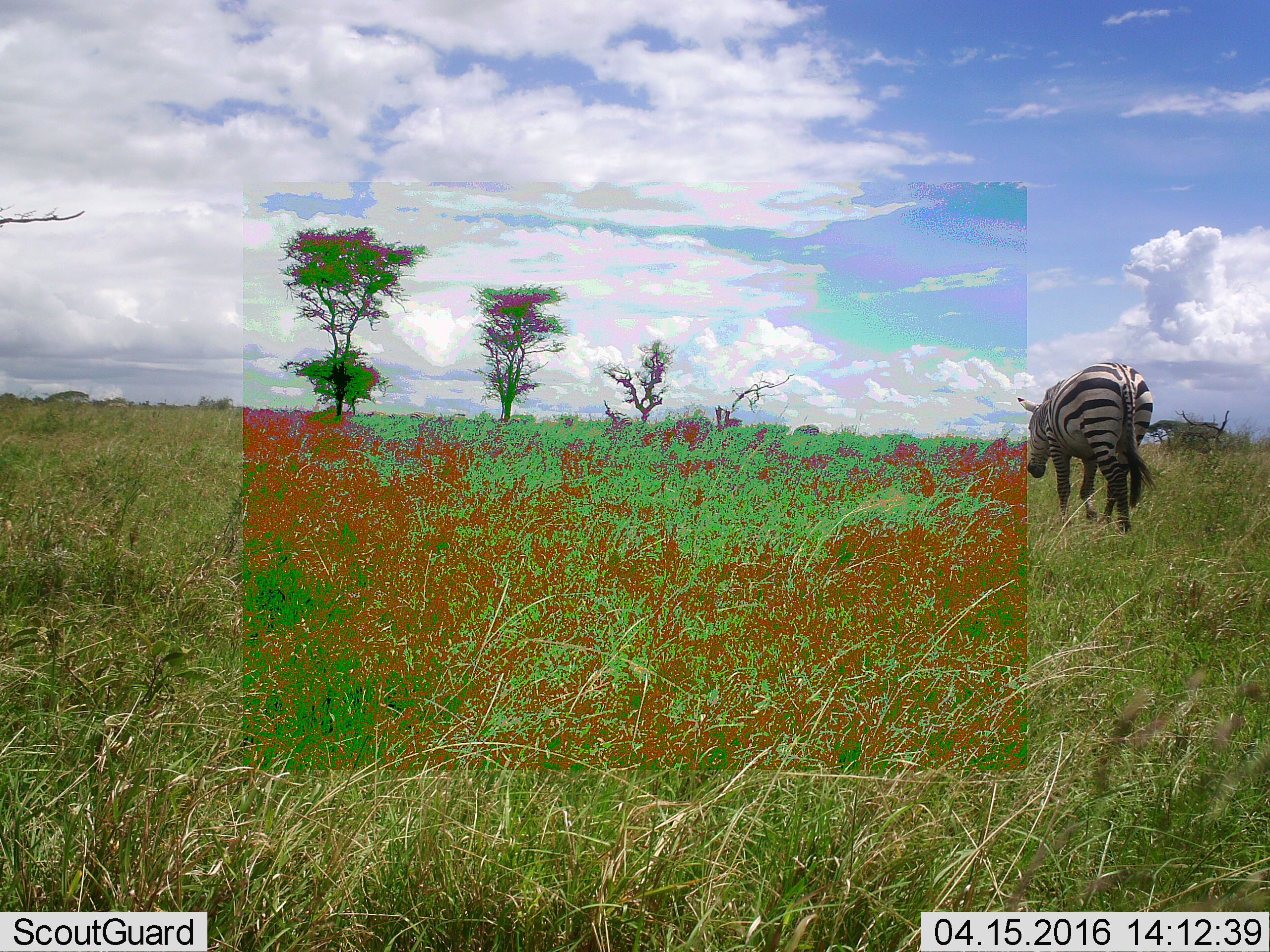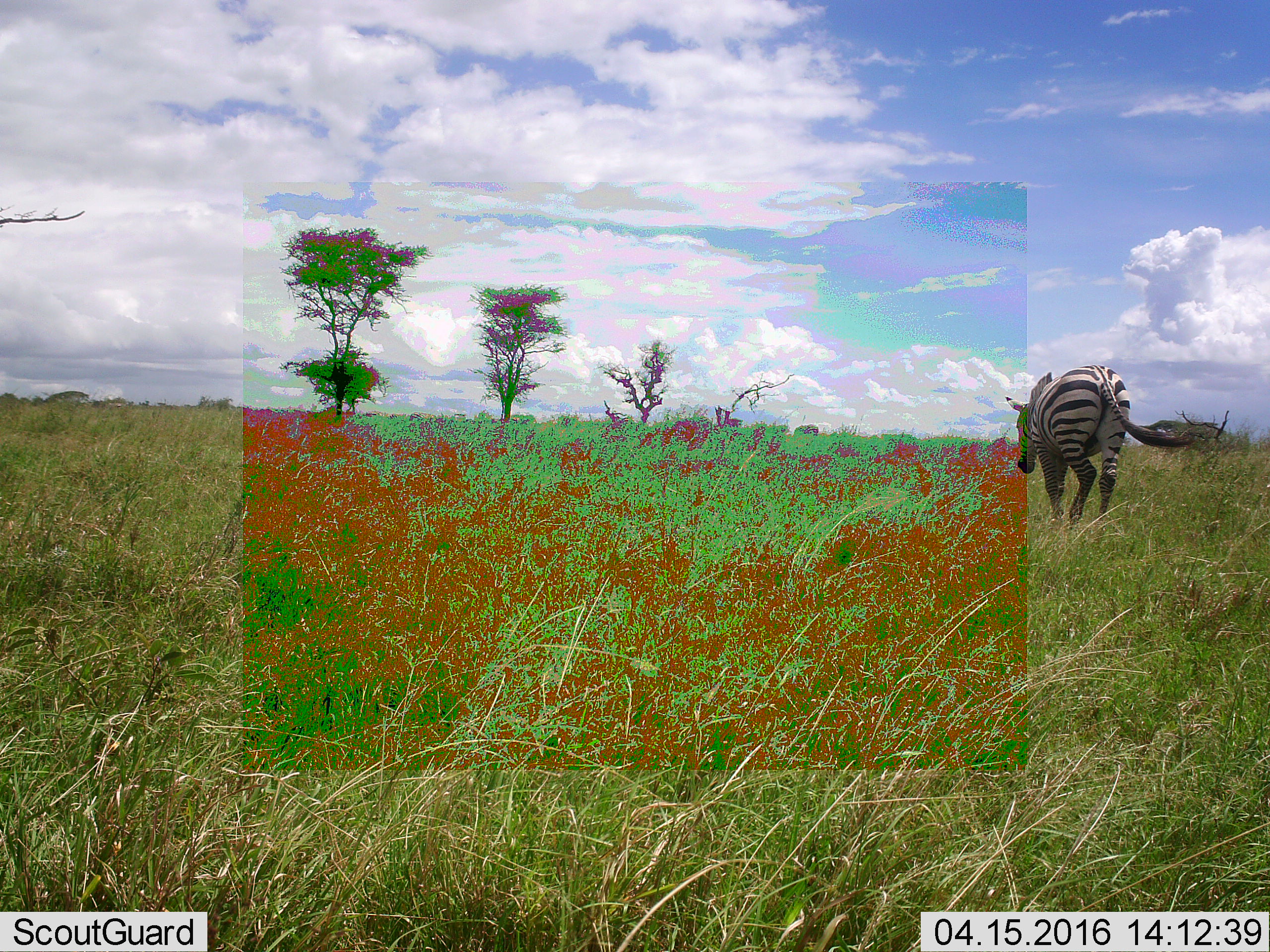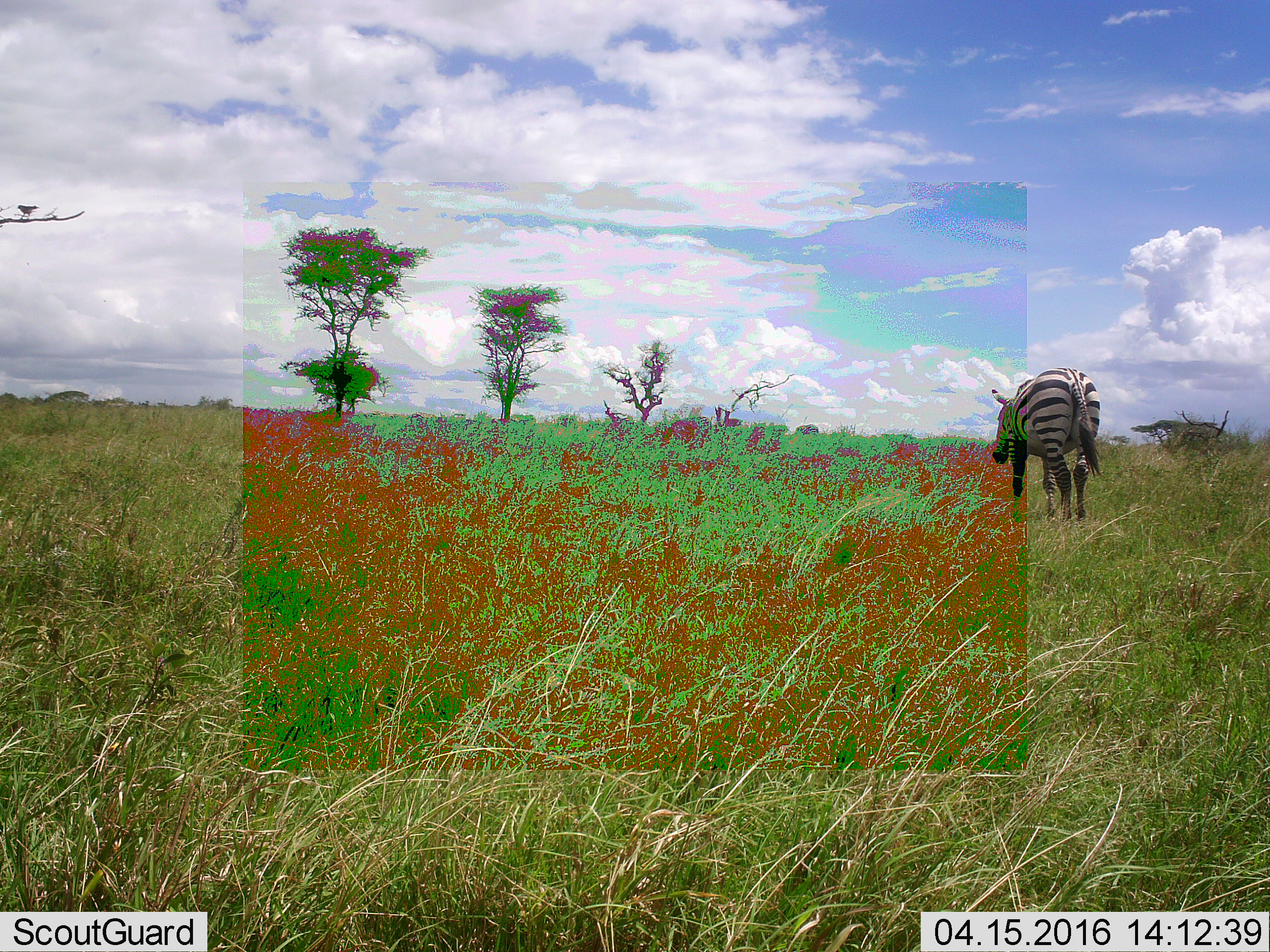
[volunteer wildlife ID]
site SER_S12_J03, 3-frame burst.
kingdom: Animalia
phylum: Chordata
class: Mammalia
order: Perissodactyla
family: Equidae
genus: Equus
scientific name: Equus quagga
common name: plains zebra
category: zebraplains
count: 1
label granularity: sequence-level